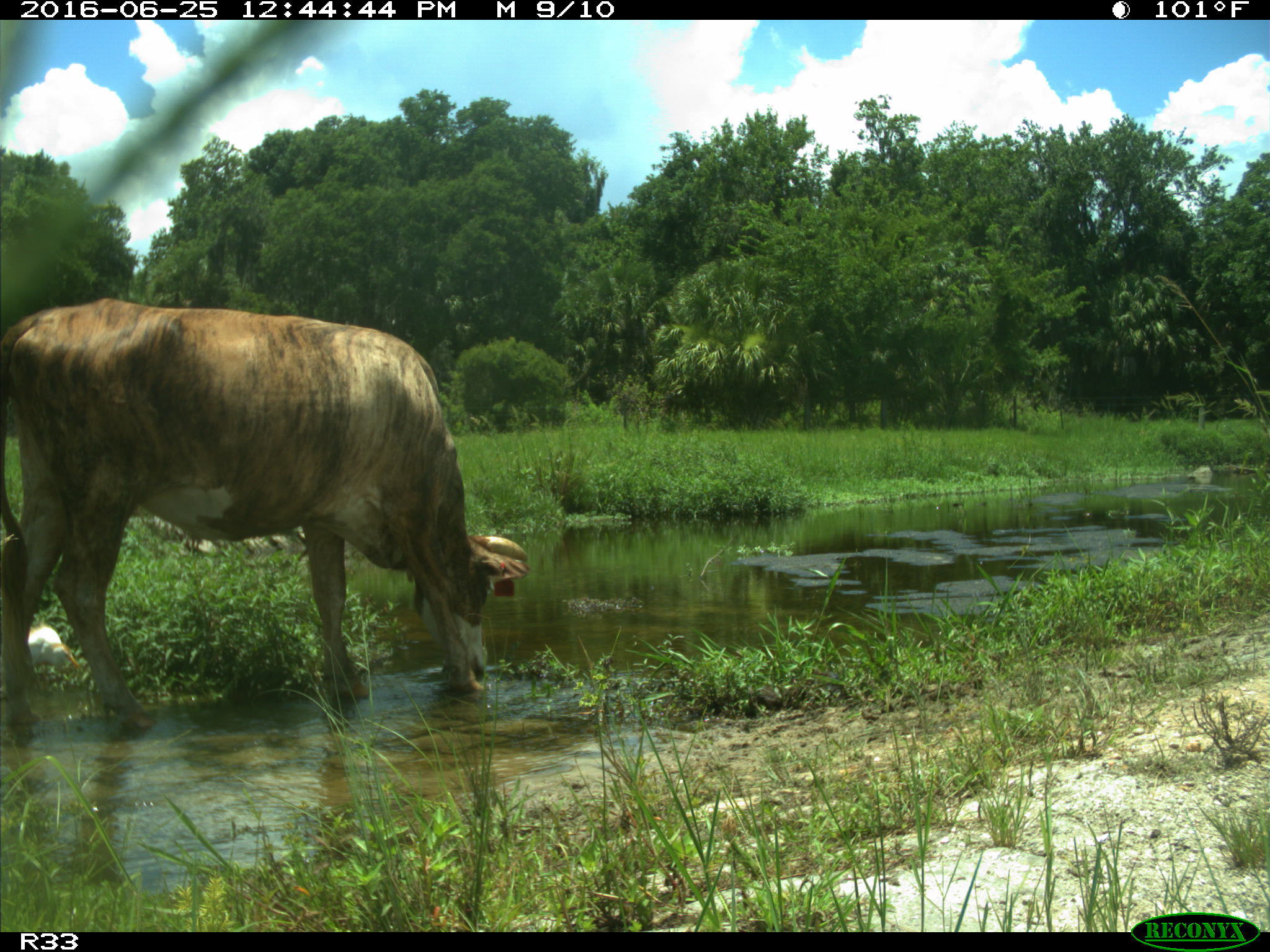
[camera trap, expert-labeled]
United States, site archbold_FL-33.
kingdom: Animalia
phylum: Chordata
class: Mammalia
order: Artiodactyla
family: Bovidae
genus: Bos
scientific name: Bos taurus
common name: domestic cow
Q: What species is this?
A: Bos taurus (domestic cow).